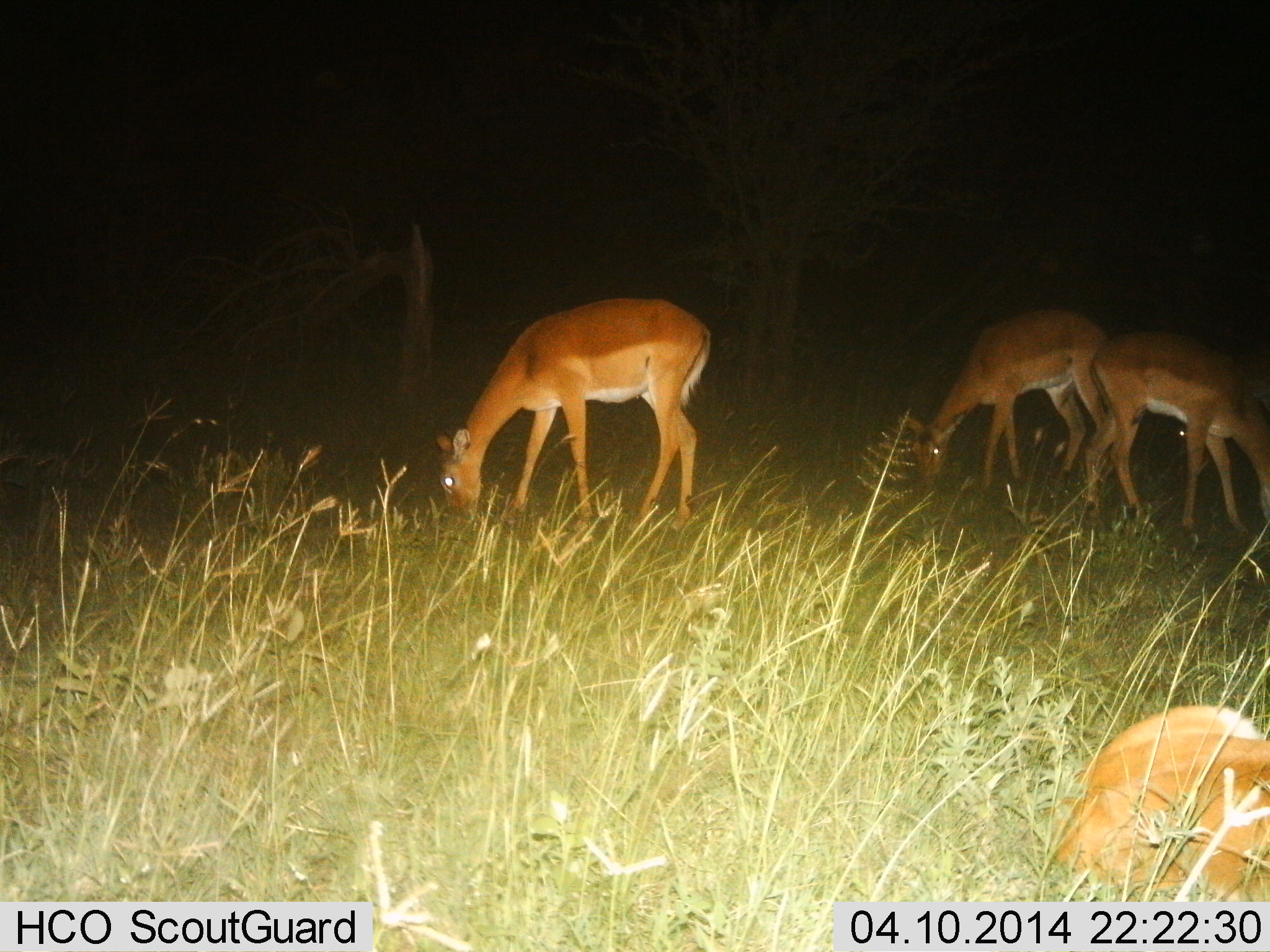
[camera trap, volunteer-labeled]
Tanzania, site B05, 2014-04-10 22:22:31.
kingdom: Animalia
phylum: Chordata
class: Mammalia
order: Artiodactyla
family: Bovidae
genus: Aepyceros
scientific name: Aepyceros melampus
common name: impala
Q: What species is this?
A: Impala (Aepyceros melampus).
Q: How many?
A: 4.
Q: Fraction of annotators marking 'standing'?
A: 20%.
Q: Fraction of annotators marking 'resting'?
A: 50%.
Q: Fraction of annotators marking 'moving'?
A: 0%.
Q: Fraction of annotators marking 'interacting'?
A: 0%.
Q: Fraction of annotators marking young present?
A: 0%.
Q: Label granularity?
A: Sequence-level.